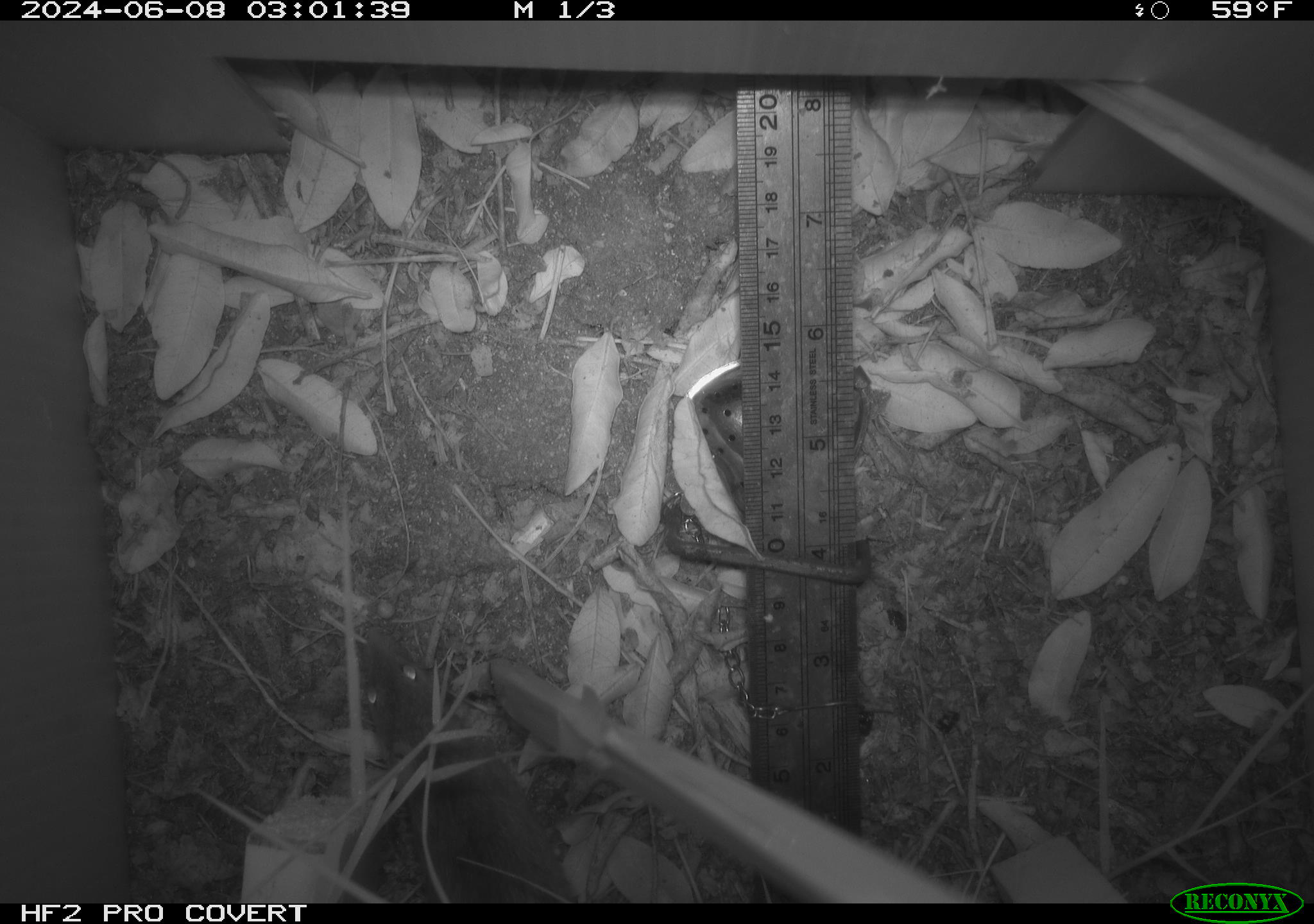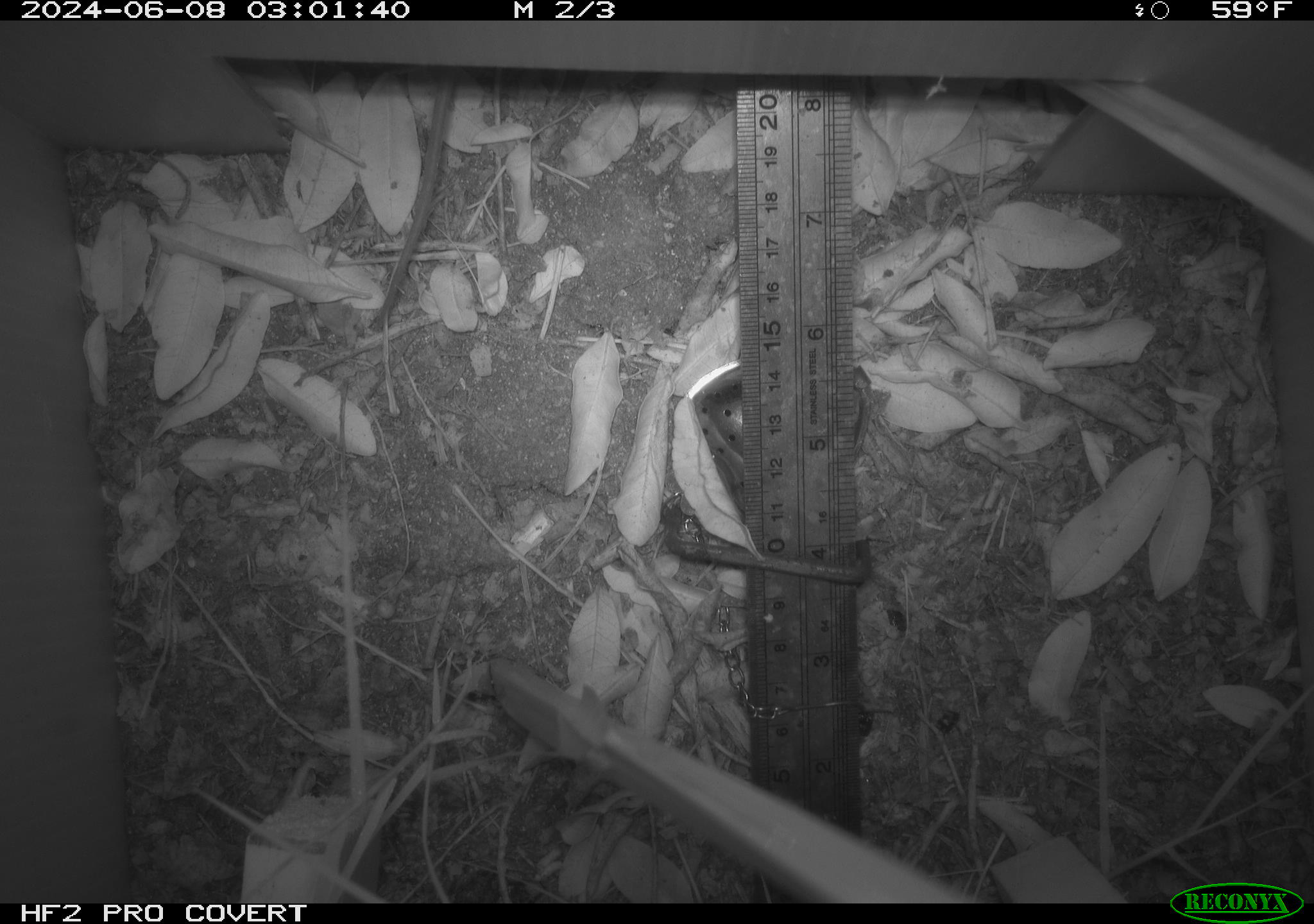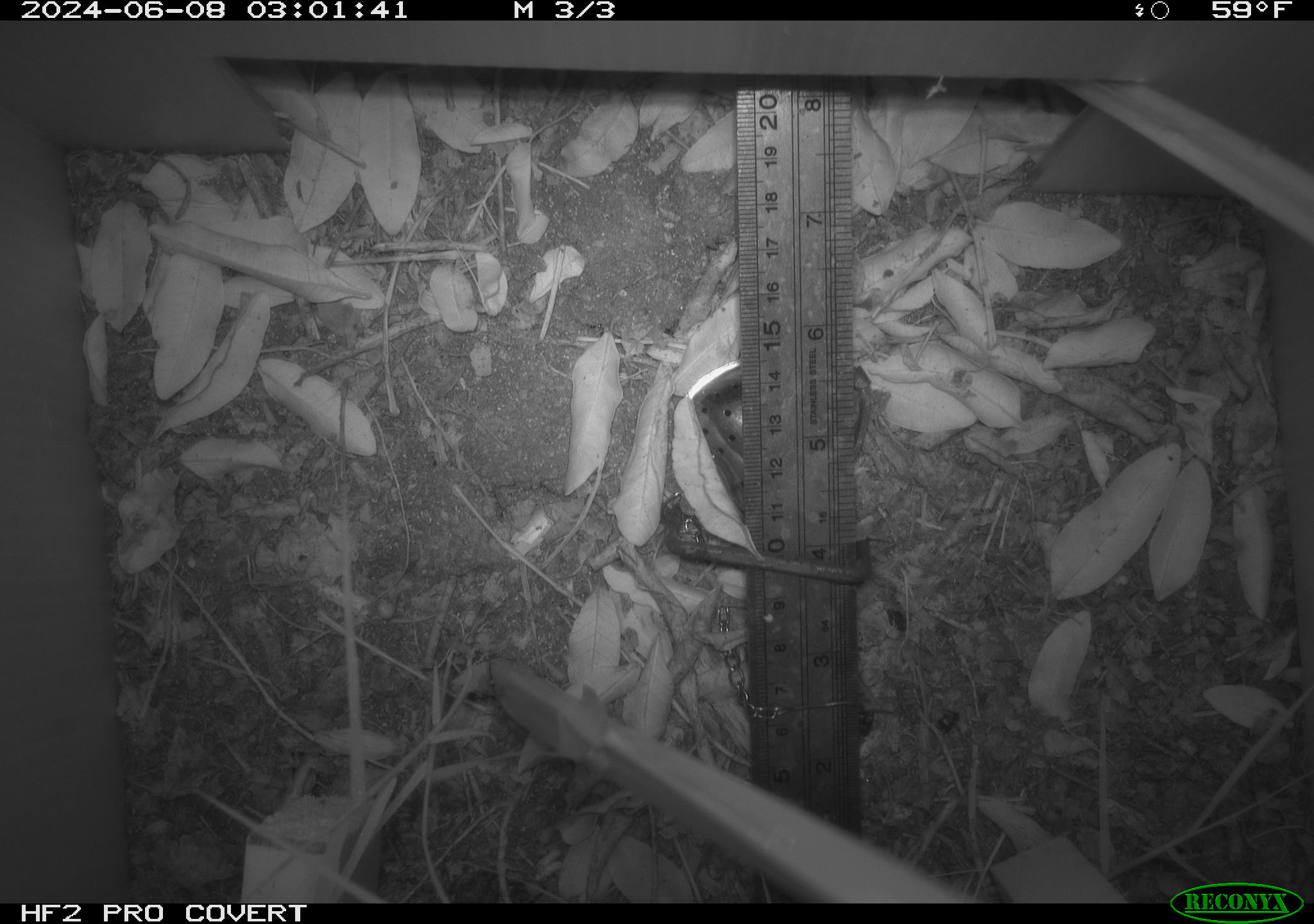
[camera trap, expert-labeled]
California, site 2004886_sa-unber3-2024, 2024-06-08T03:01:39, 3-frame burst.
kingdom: Animalia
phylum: Chordata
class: Mammalia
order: Rodentia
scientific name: Rodentia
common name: mouse species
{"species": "mouse species (Rodentia)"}